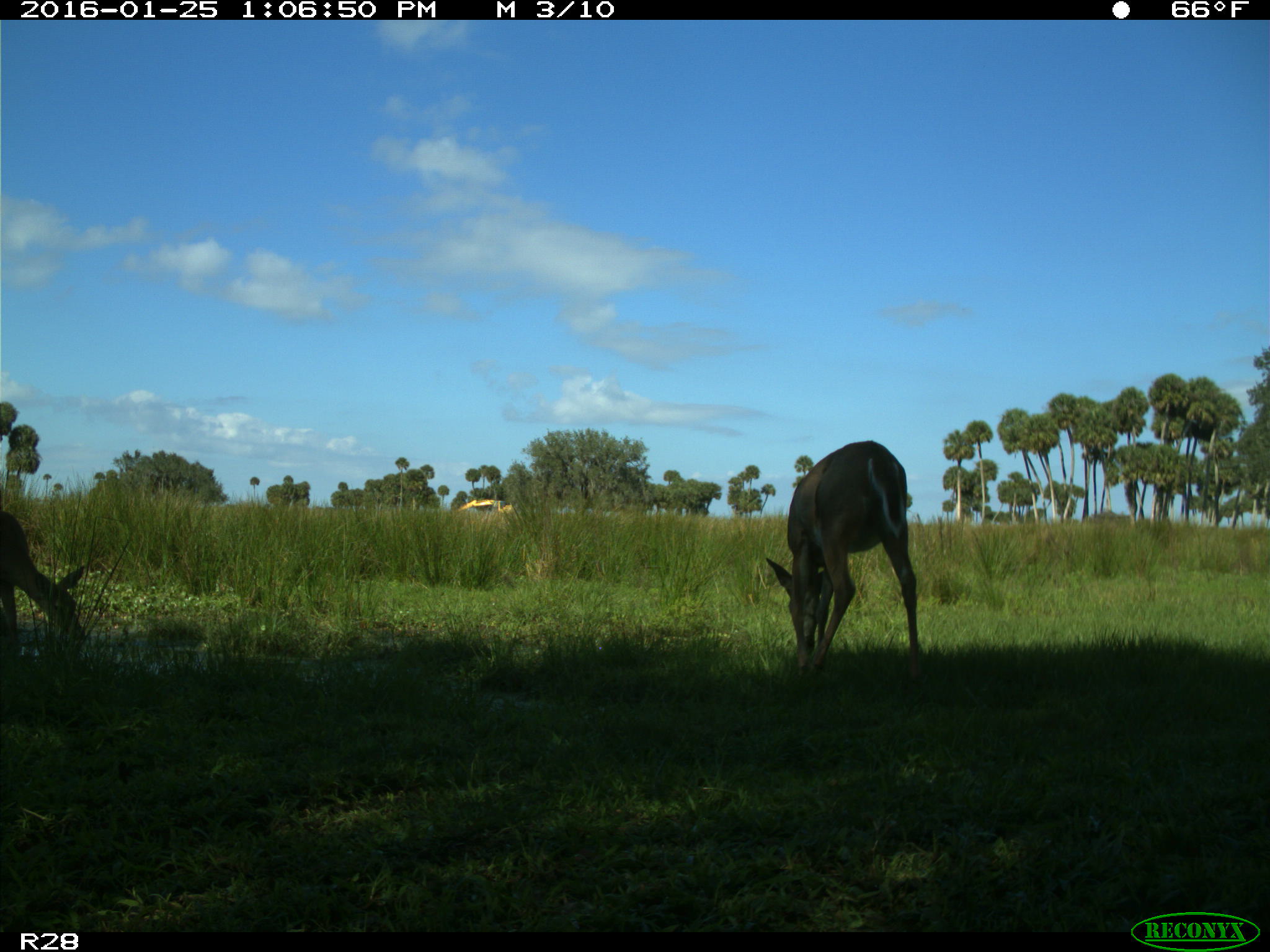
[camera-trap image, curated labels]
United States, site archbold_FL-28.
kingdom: Animalia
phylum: Chordata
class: Mammalia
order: Artiodactyla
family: Cervidae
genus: Odocoileus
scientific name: Odocoileus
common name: deer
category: unidentified deer